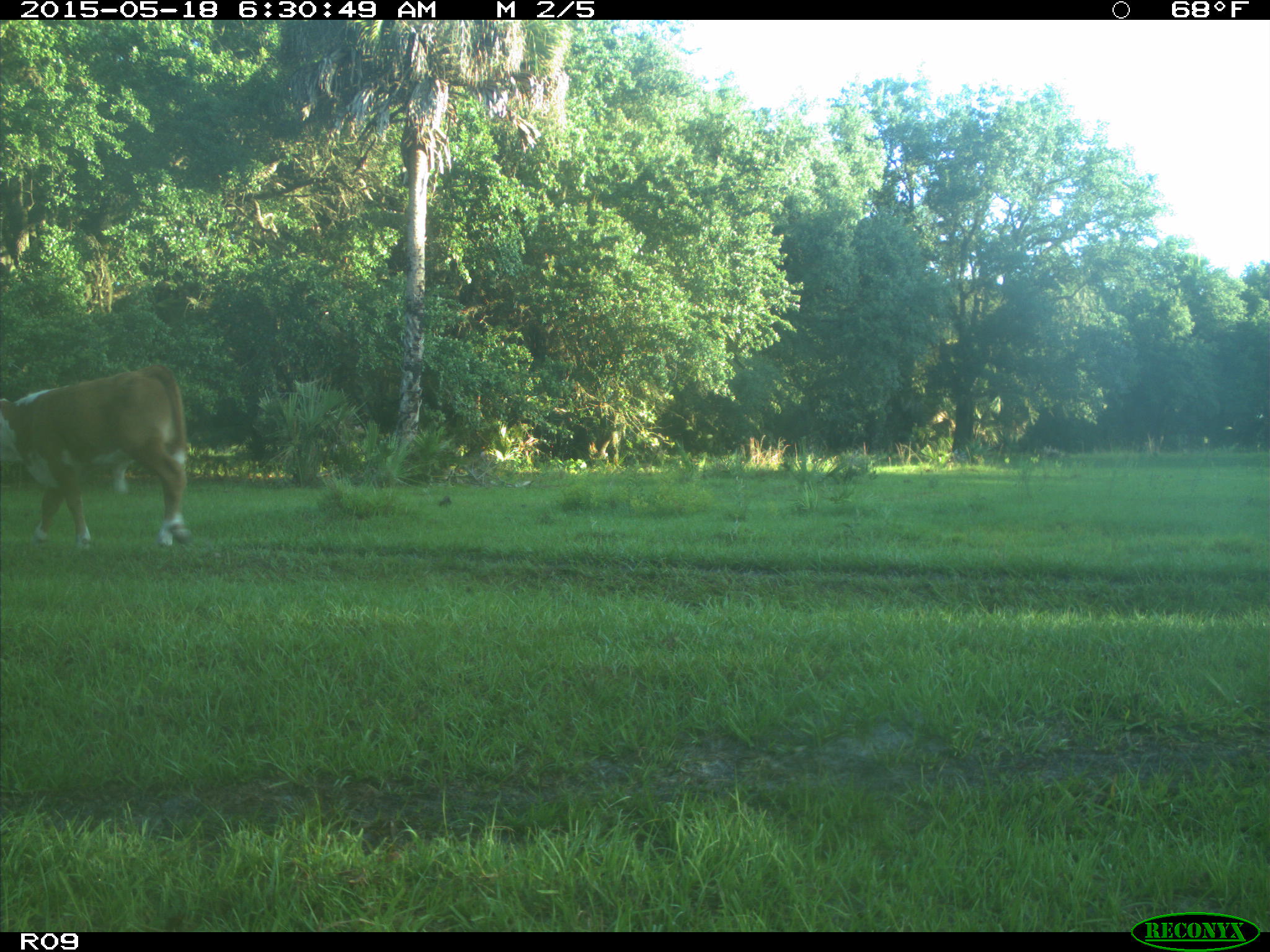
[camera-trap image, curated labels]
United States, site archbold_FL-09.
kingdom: Animalia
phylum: Chordata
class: Mammalia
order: Artiodactyla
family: Bovidae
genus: Bos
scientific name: Bos taurus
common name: domestic cow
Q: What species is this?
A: Bos taurus (domestic cow).